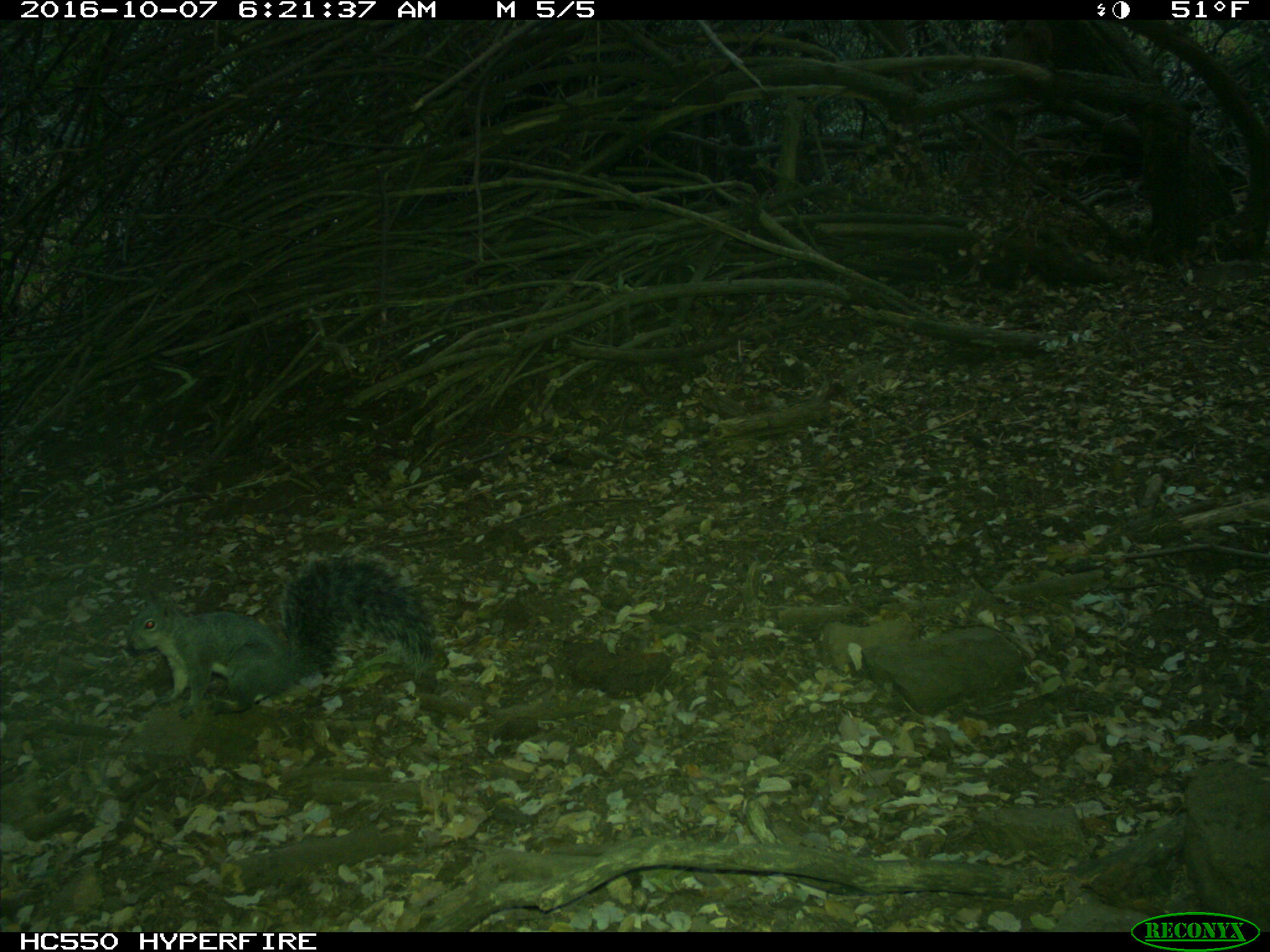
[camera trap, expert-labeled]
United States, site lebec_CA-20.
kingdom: Animalia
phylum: Chordata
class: Mammalia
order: Rodentia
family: Sciuridae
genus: Sciurus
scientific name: Sciurus carolinensis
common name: eastern gray squirrel